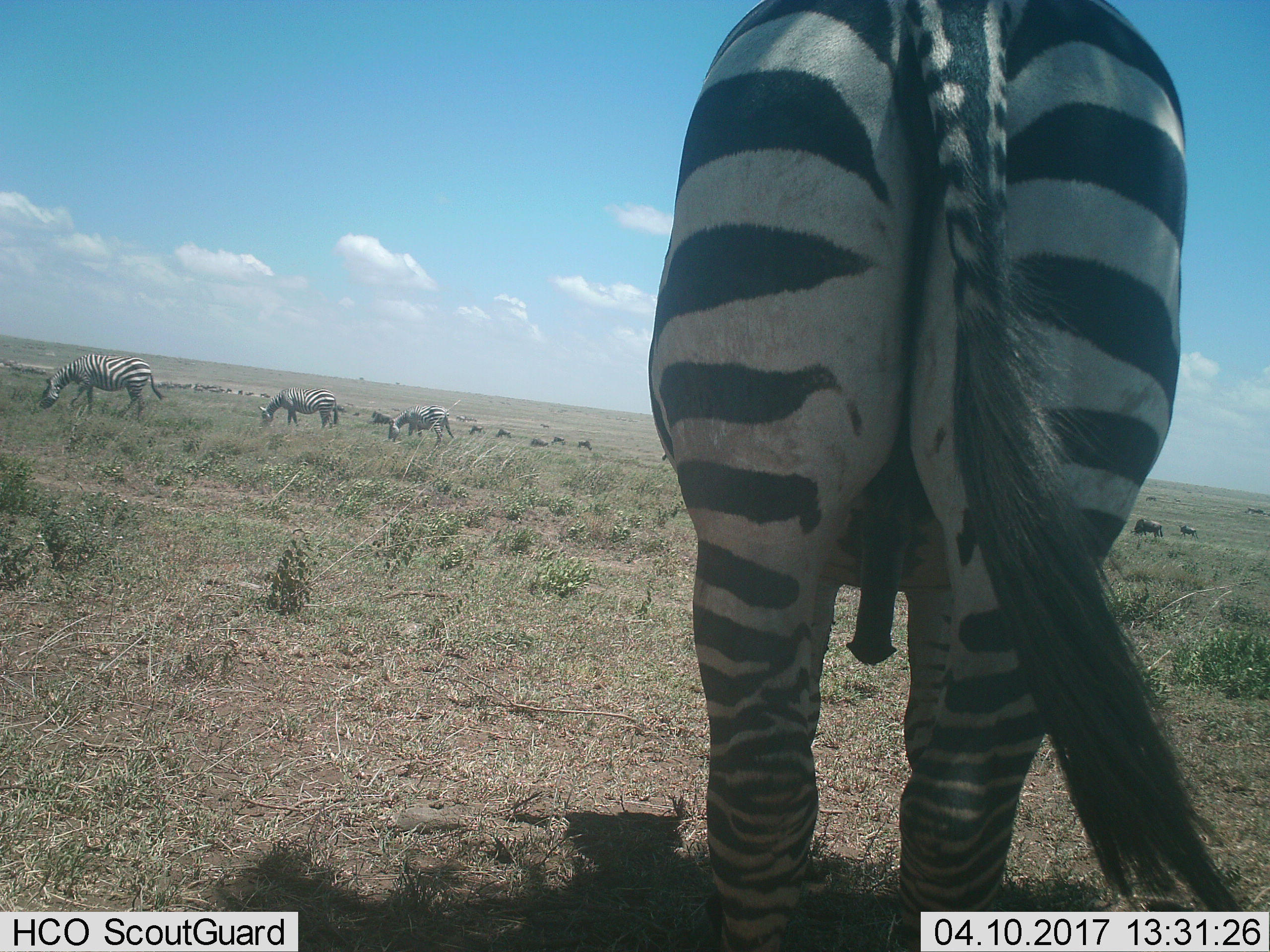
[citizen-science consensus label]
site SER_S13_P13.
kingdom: Animalia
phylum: Chordata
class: Mammalia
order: Perissodactyla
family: Equidae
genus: Equus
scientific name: Equus quagga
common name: plains zebra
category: zebraplains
Zebraplains (plains zebra) (Equus quagga), count 4. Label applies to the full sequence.